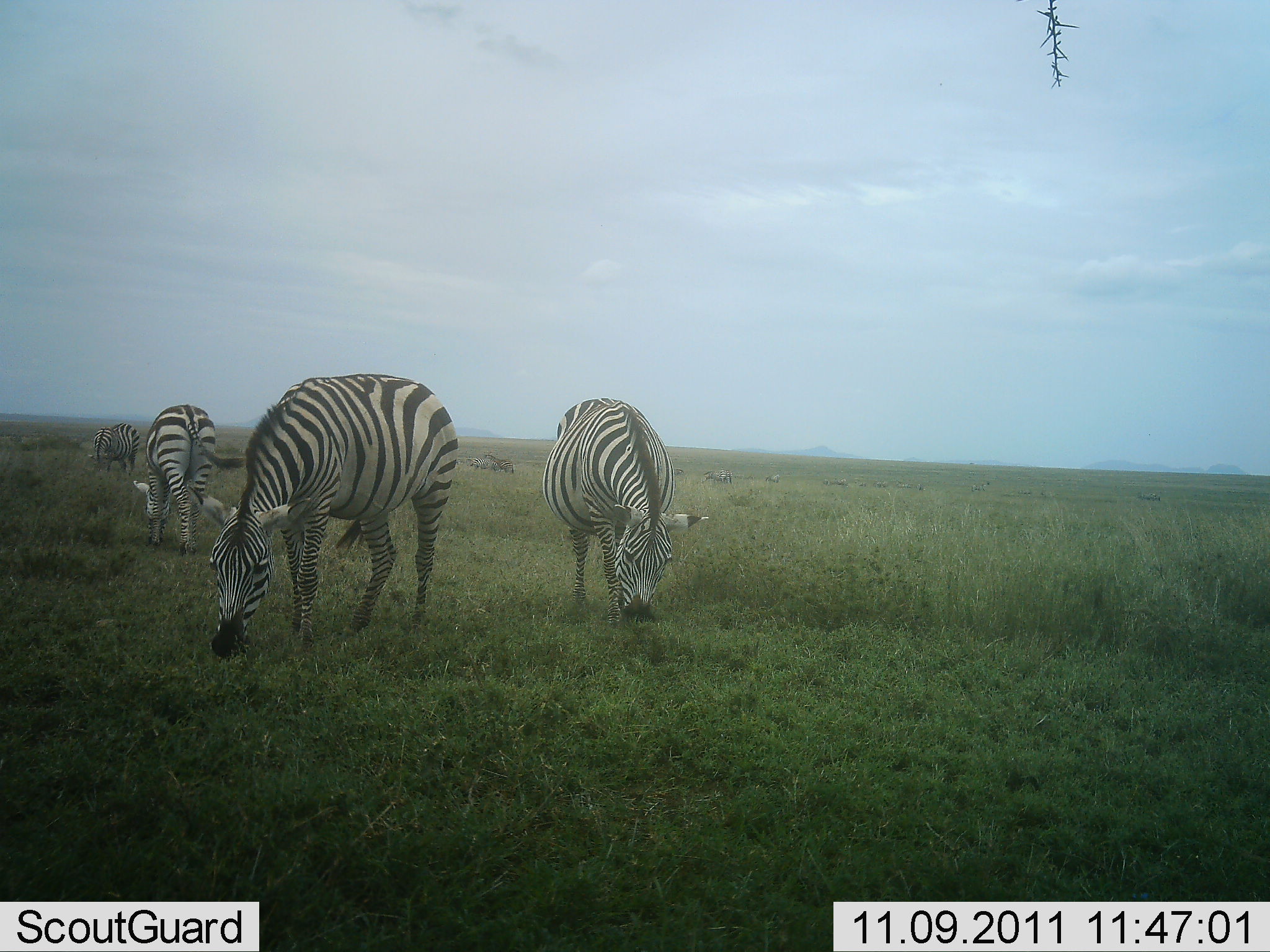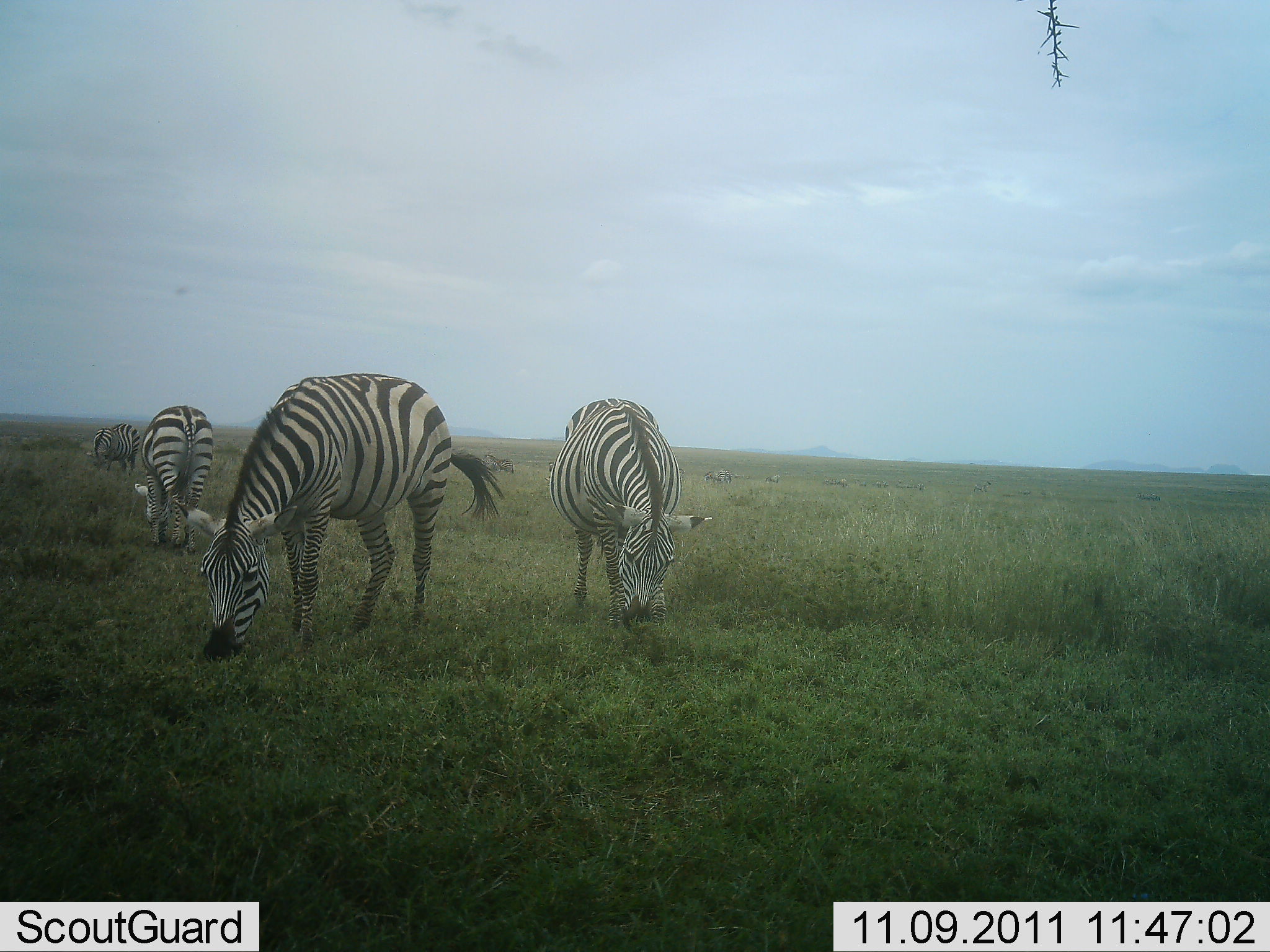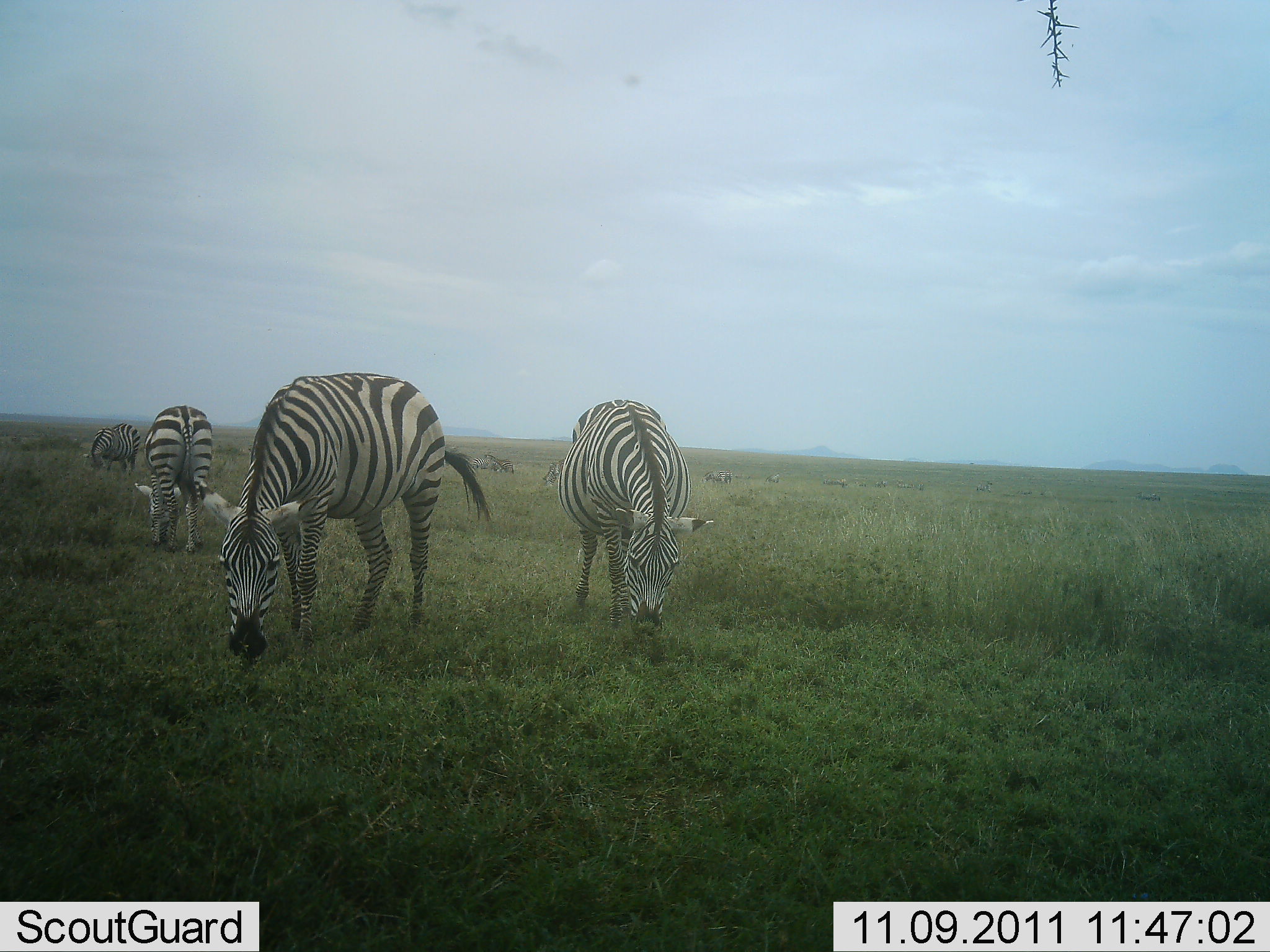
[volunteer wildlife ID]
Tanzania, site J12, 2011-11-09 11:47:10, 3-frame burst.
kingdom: Animalia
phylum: Chordata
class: Mammalia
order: Perissodactyla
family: Equidae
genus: Equus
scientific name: Equus quagga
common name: plains zebra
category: zebra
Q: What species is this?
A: Zebra (plains zebra) (Equus quagga).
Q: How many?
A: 4.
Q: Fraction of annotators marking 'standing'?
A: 20%.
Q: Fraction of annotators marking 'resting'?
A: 0%.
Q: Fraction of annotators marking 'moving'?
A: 7%.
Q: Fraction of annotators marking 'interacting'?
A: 0%.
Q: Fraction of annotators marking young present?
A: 0%.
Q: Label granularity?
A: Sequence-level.